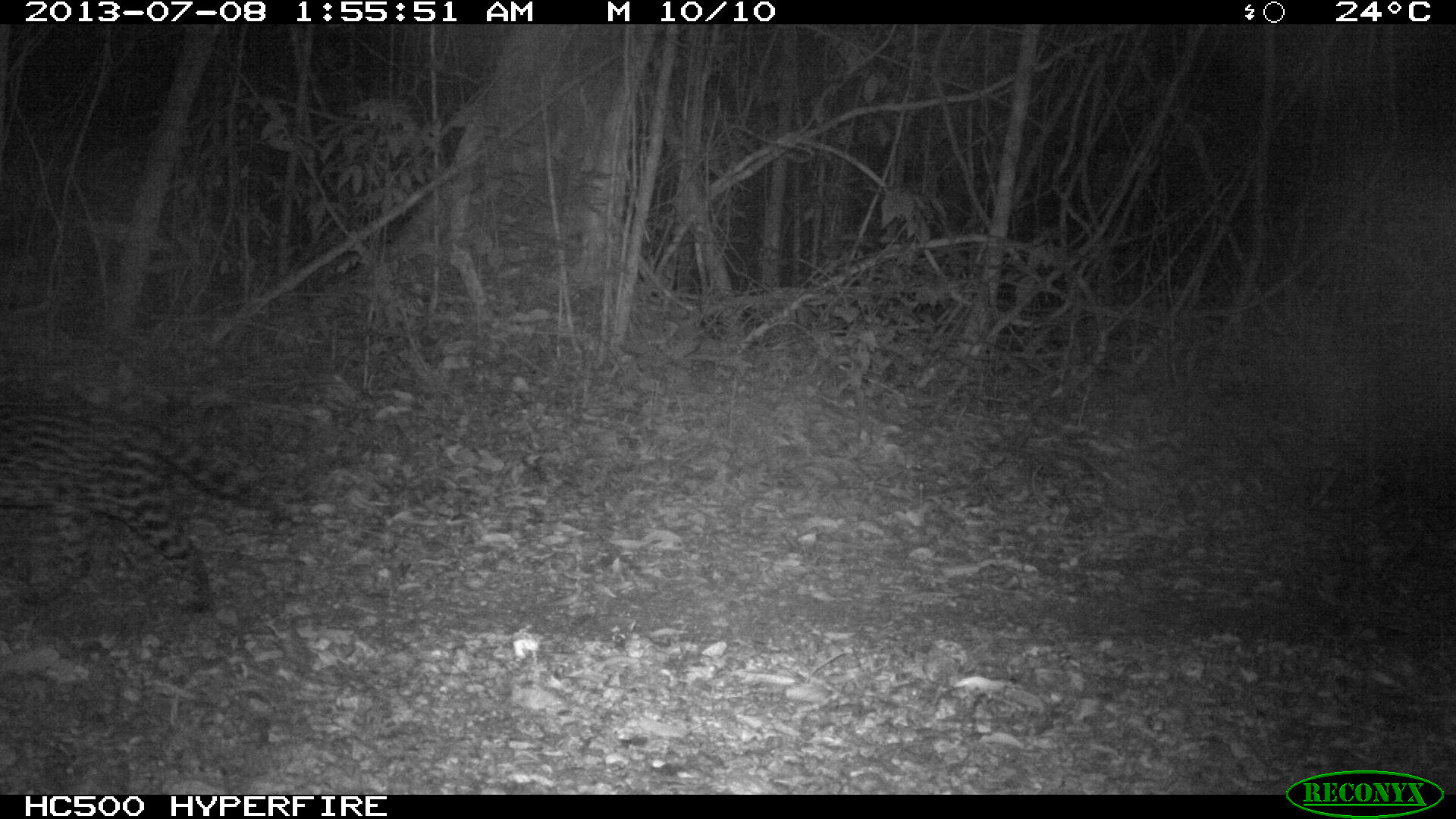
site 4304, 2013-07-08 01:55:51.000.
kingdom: Animalia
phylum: Chordata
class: Mammalia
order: Carnivora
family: Felidae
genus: Leopardus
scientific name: Leopardus pardalis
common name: ocelot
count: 1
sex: female